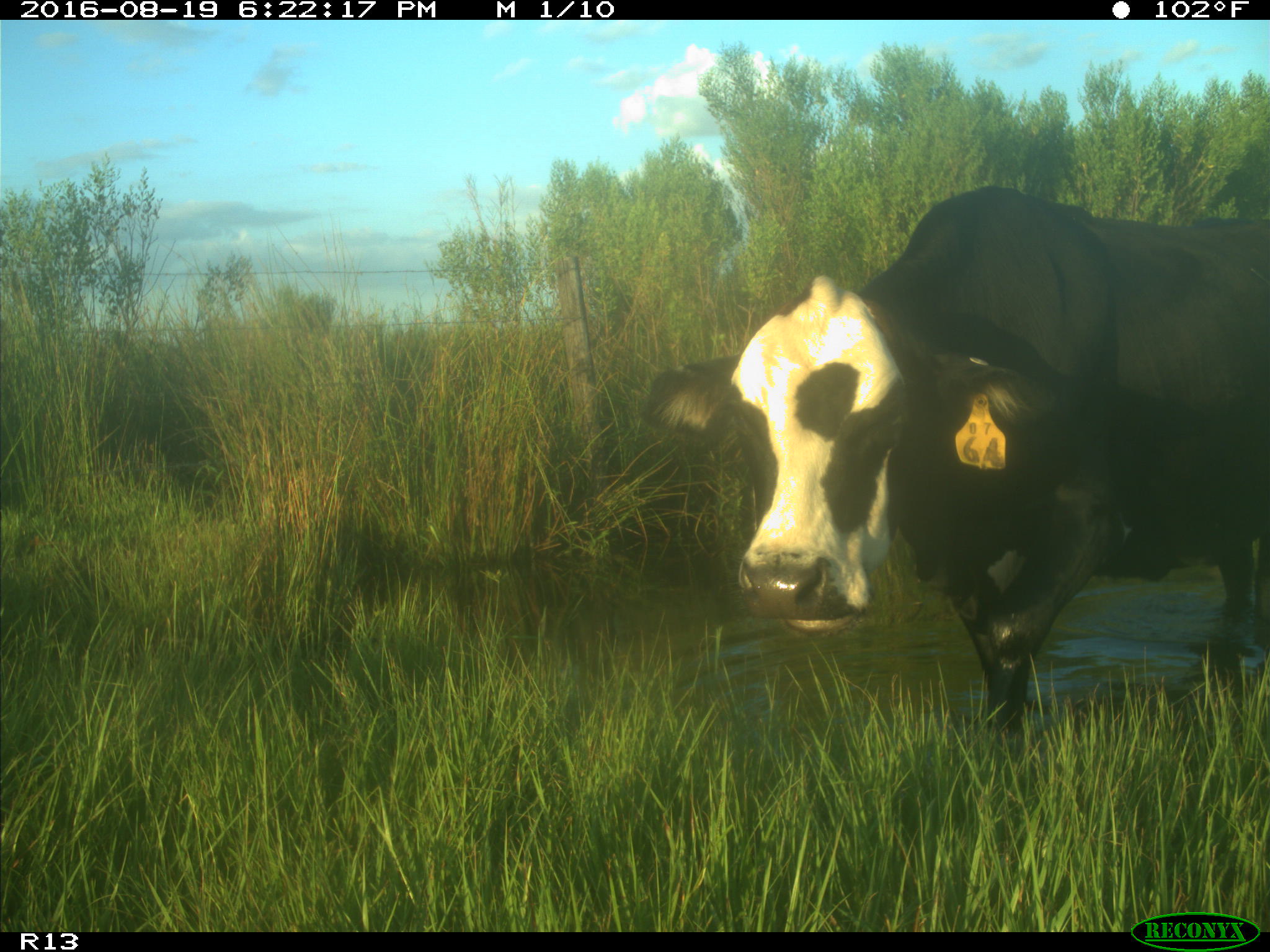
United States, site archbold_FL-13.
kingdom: Animalia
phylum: Chordata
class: Mammalia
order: Artiodactyla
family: Bovidae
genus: Bos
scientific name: Bos taurus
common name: domestic cow